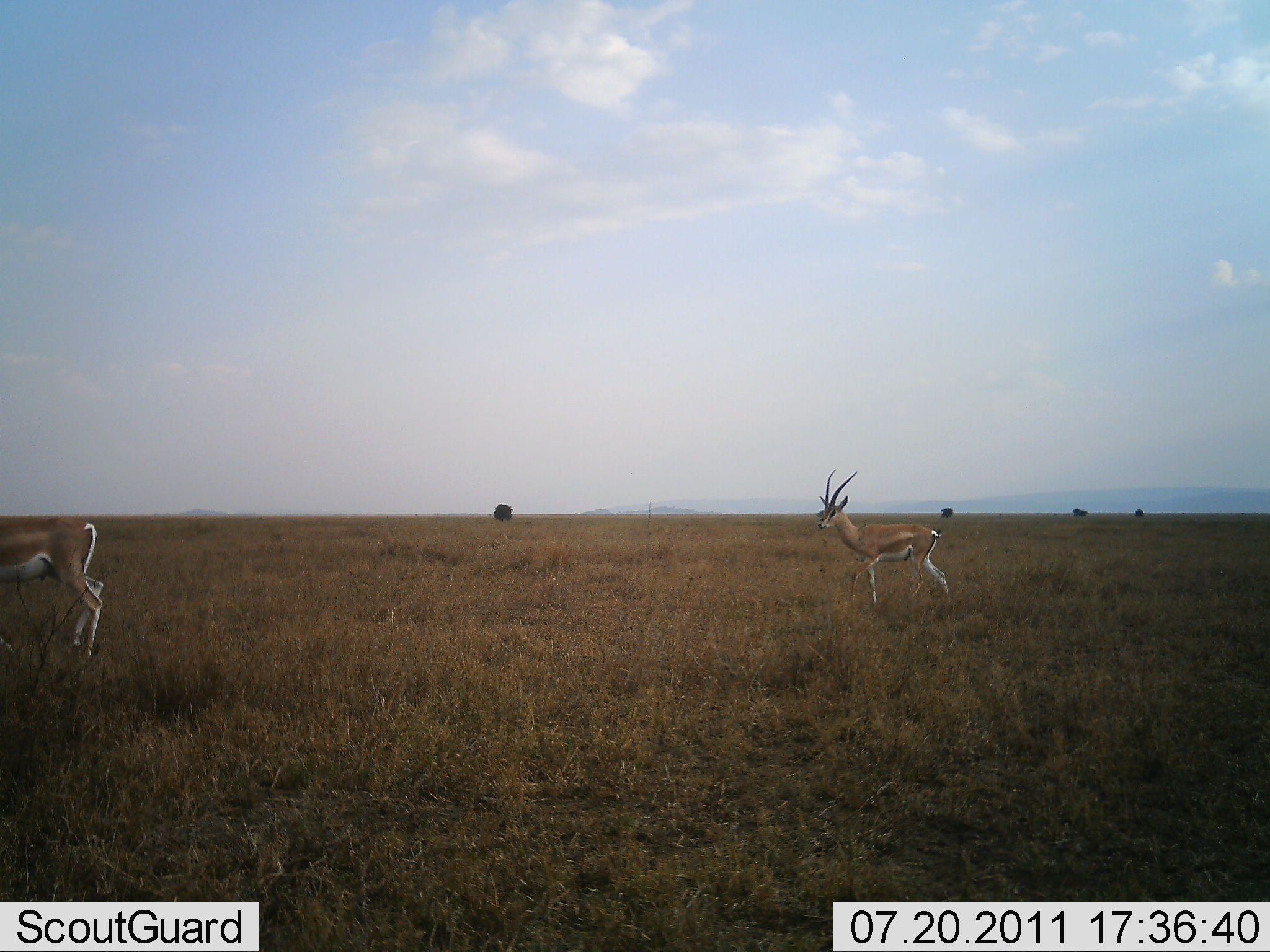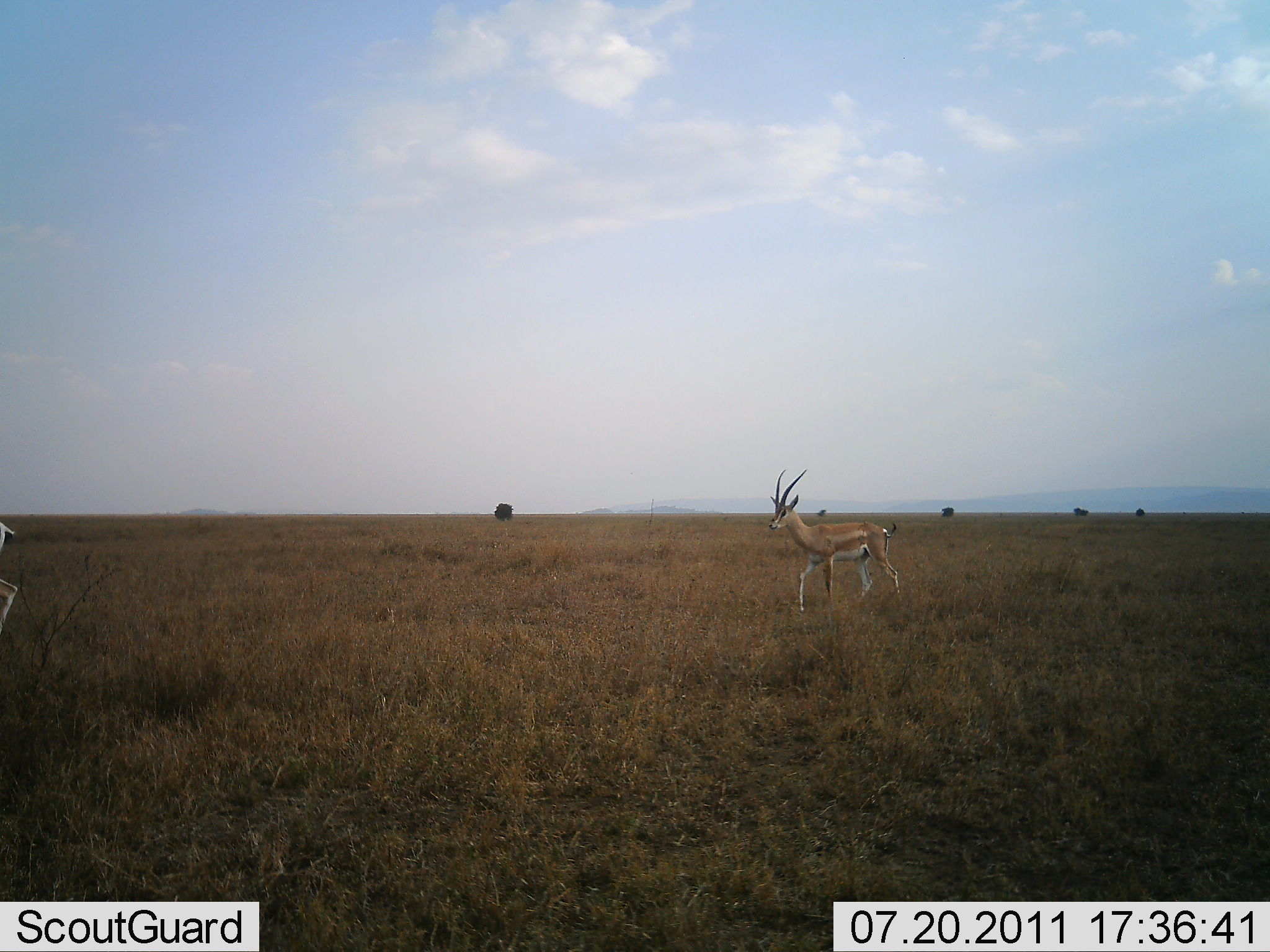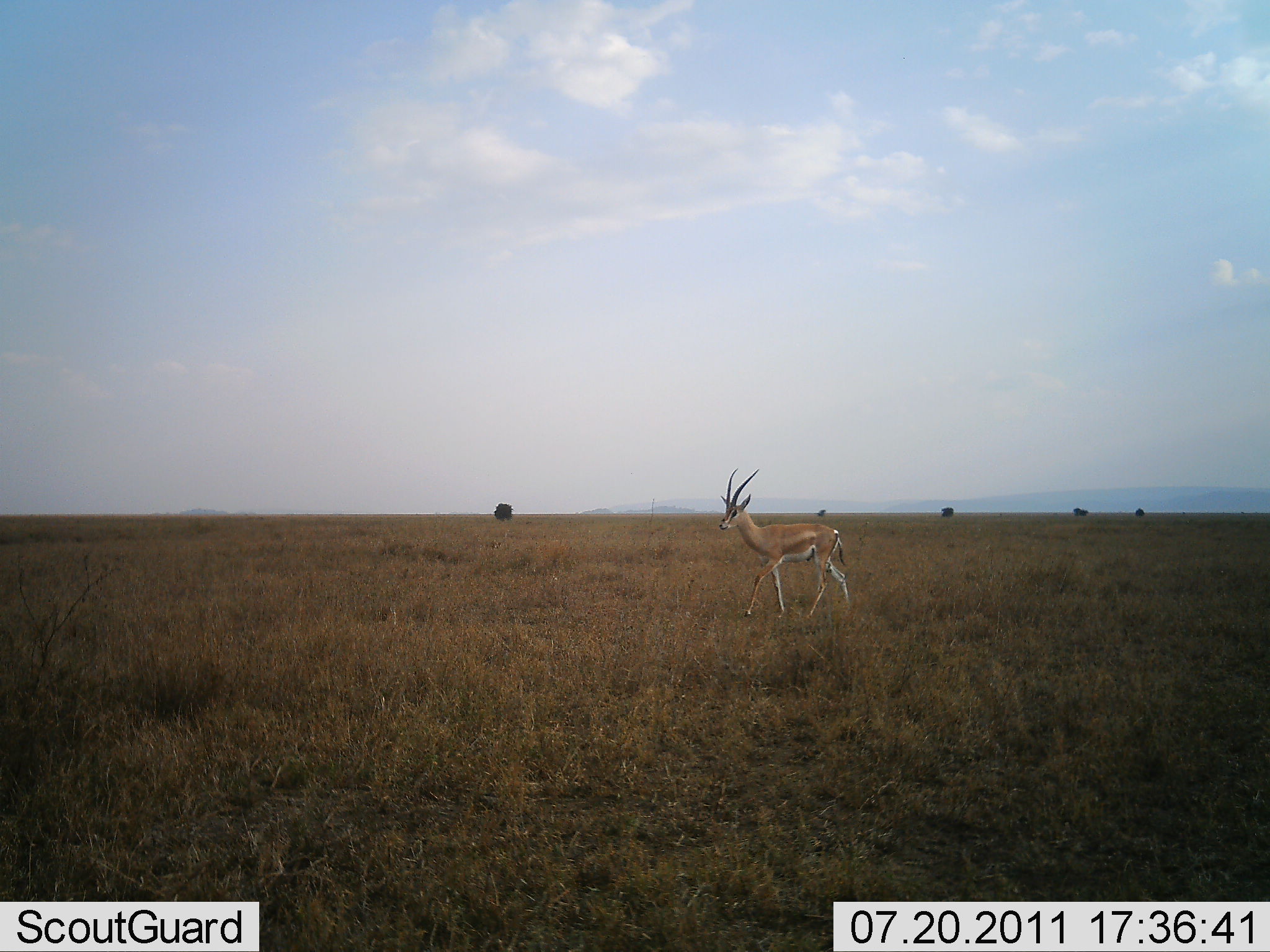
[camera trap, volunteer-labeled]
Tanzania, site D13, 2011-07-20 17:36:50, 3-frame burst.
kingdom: Animalia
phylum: Chordata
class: Mammalia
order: Artiodactyla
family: Bovidae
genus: Nanger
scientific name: Nanger granti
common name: grant's gazelle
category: gazellegrants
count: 2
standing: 0%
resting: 0%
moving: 100%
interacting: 0%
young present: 0%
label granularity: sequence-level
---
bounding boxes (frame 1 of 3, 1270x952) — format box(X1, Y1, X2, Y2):
animal: box(814, 468, 954, 607); box(1, 510, 106, 660)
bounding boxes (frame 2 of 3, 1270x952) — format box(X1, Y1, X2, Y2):
animal: box(768, 466, 903, 613); box(1, 514, 18, 635)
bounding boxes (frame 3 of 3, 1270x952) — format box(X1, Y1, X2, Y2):
animal: box(721, 467, 853, 622)